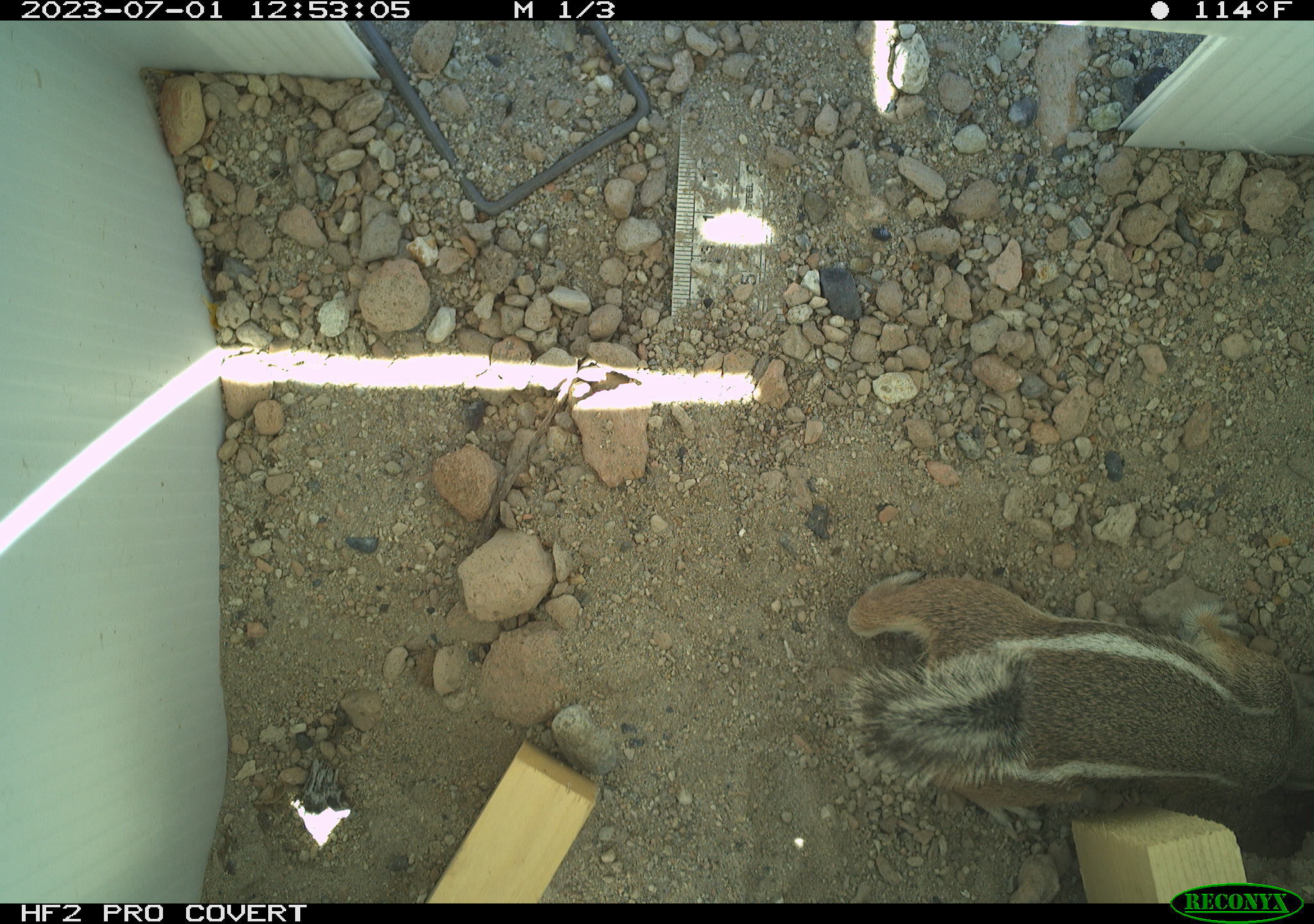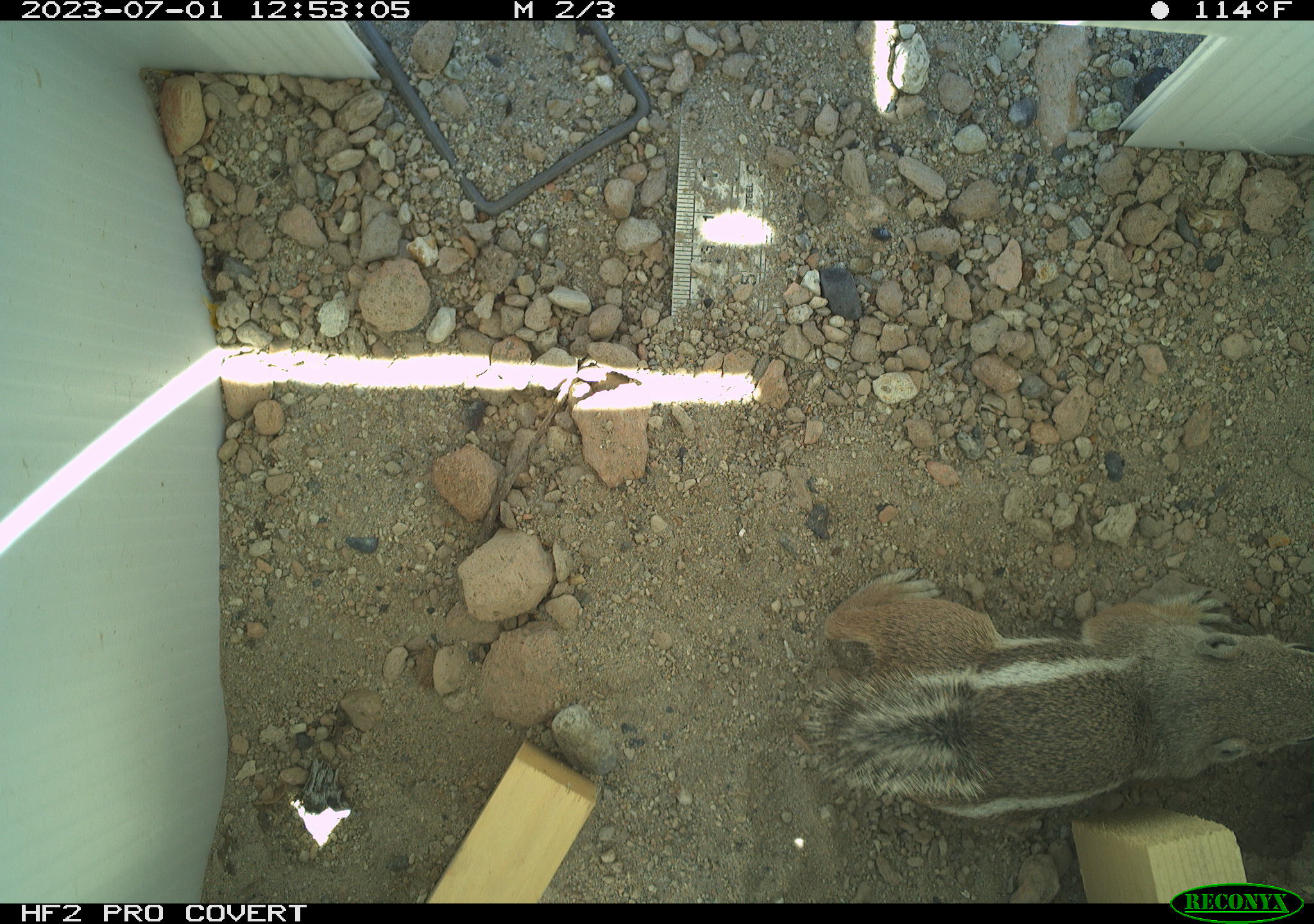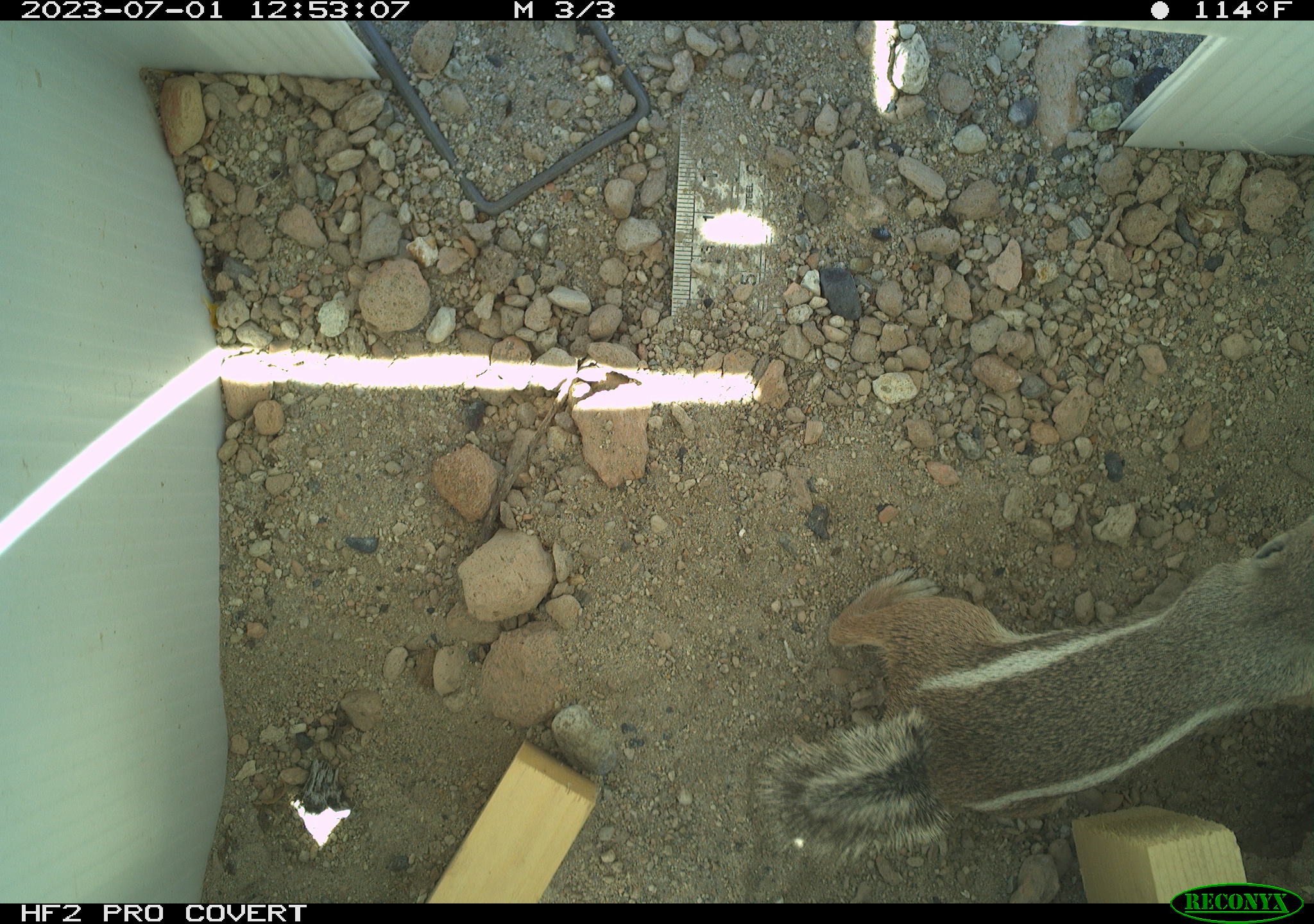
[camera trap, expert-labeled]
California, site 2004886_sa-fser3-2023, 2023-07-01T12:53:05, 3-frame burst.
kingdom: Animalia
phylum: Chordata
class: Mammalia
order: Rodentia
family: Sciuridae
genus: Ammospermophilus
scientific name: Ammospermophilus leucurus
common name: white-tailed antelope squirrel